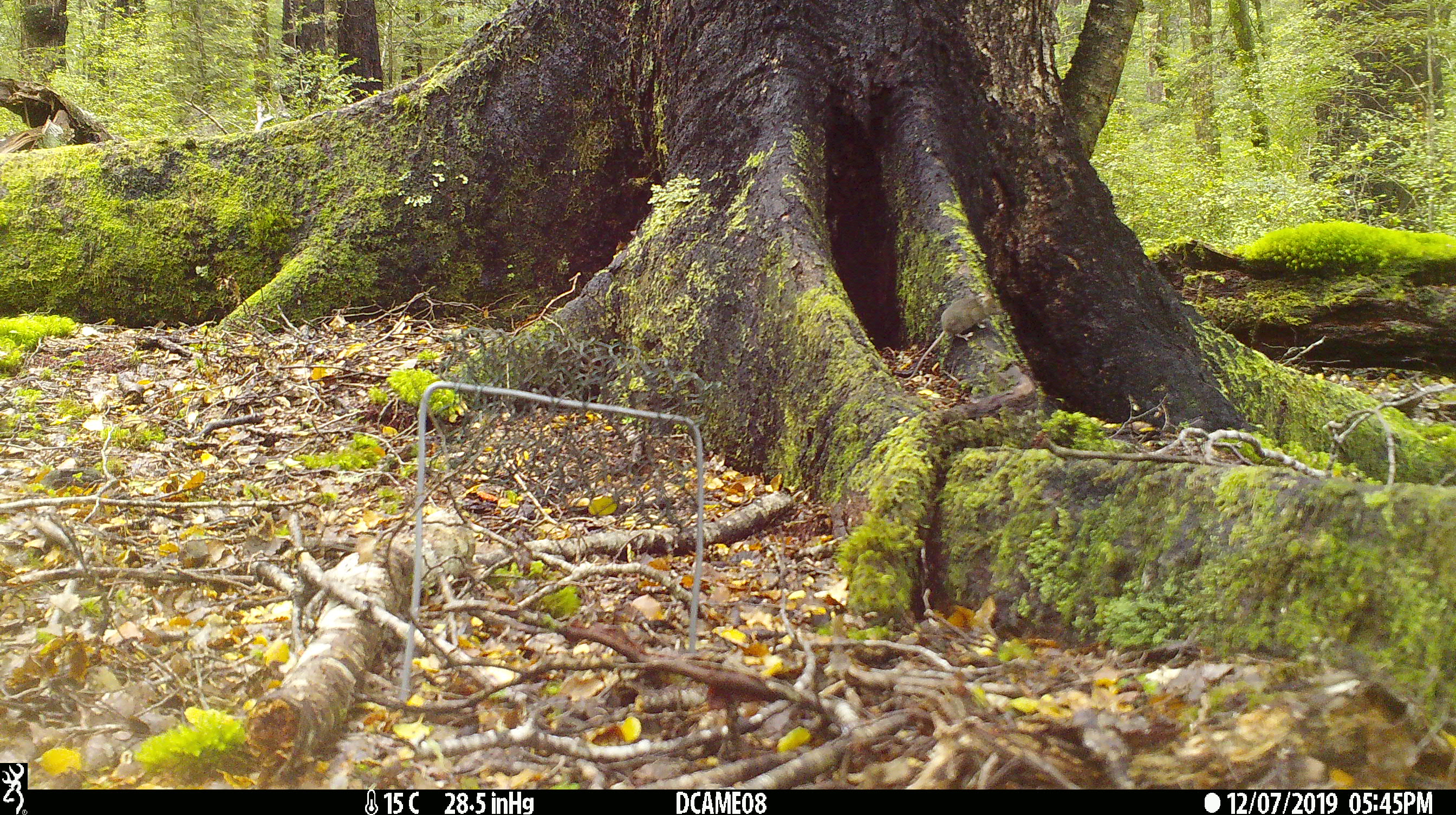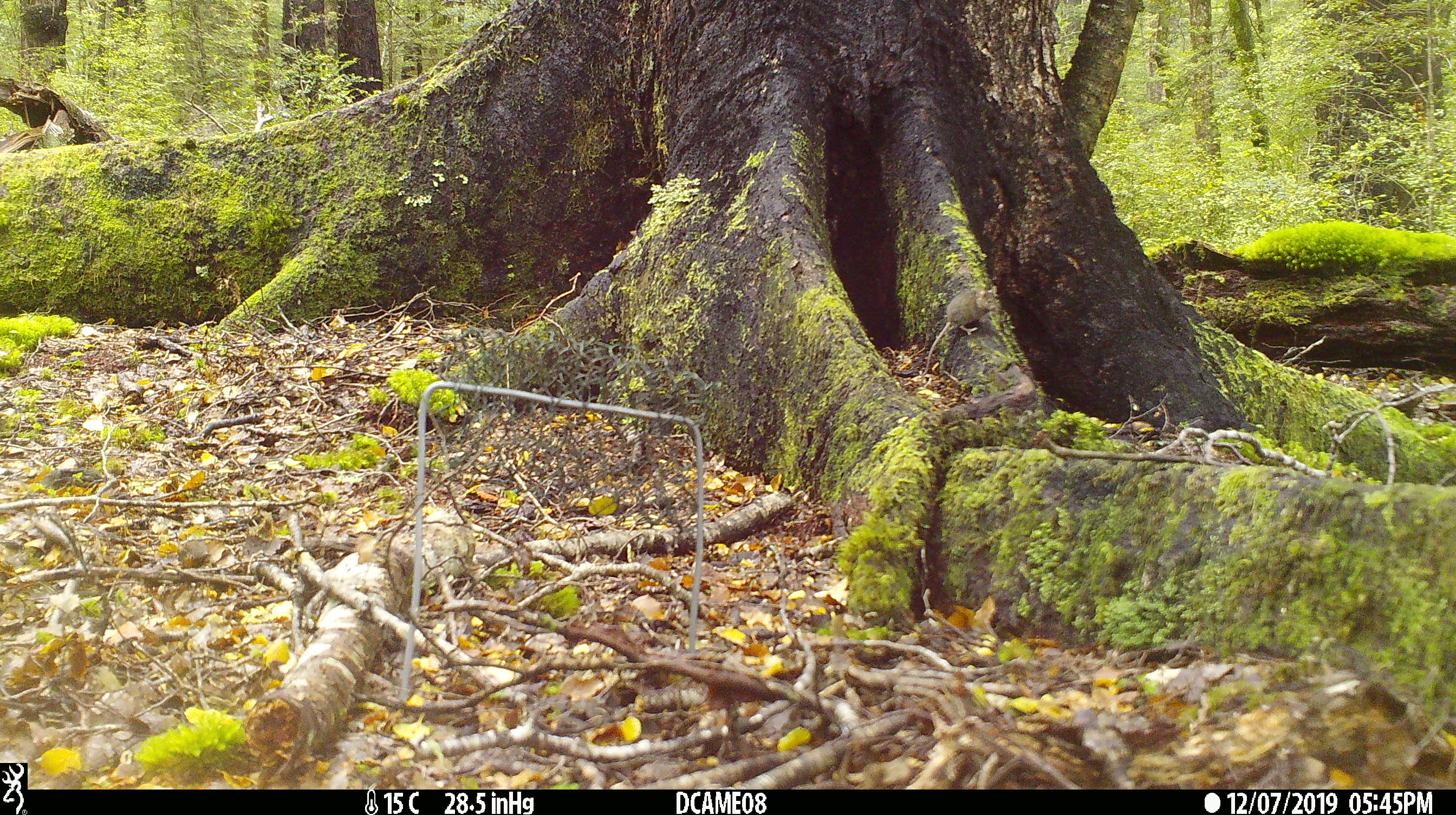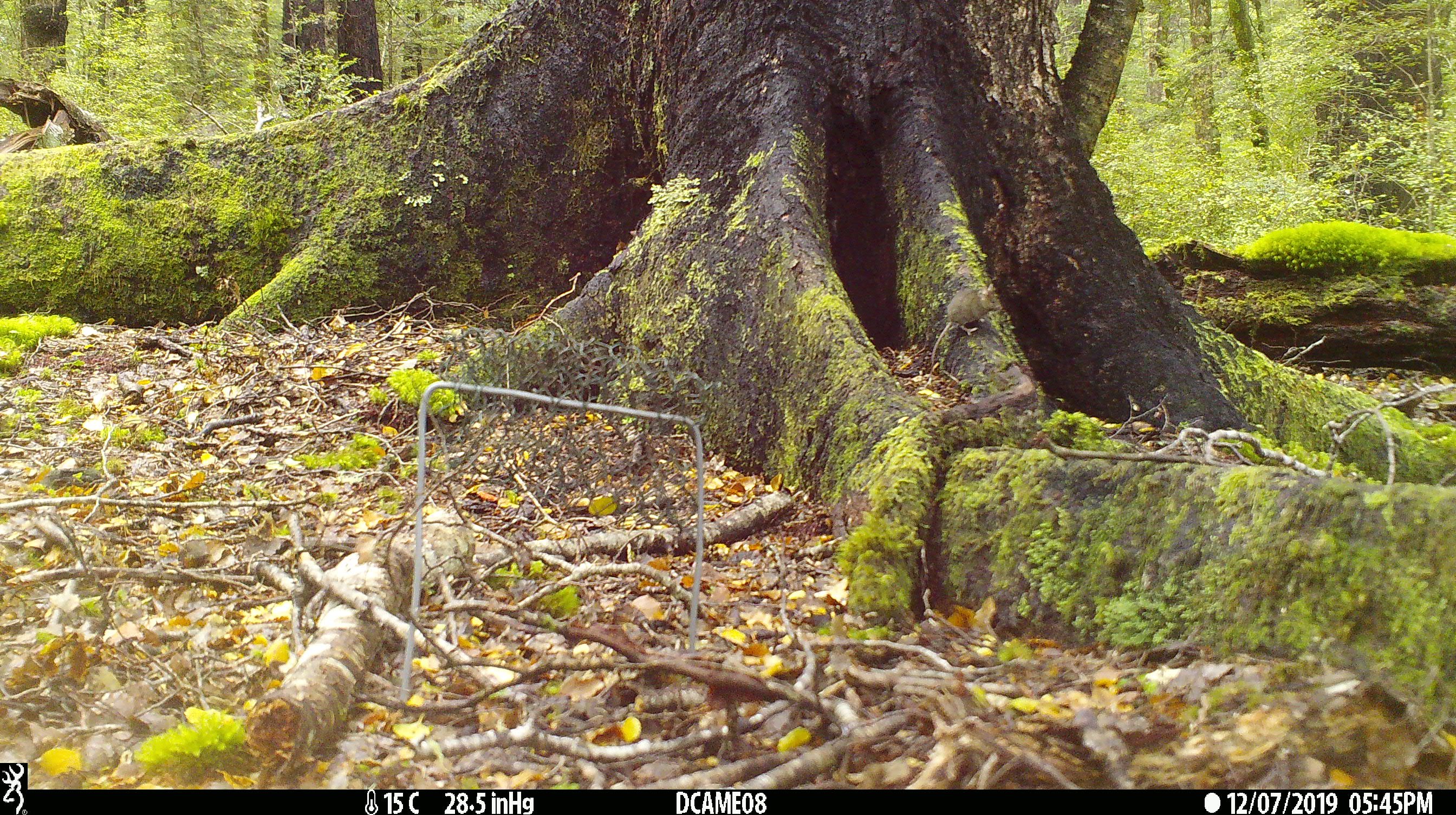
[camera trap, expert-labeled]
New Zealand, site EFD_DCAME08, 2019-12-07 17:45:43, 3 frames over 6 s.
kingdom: Animalia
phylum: Chordata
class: Mammalia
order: Rodentia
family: Muridae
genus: Mus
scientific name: Mus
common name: mouse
Mouse (Mus).